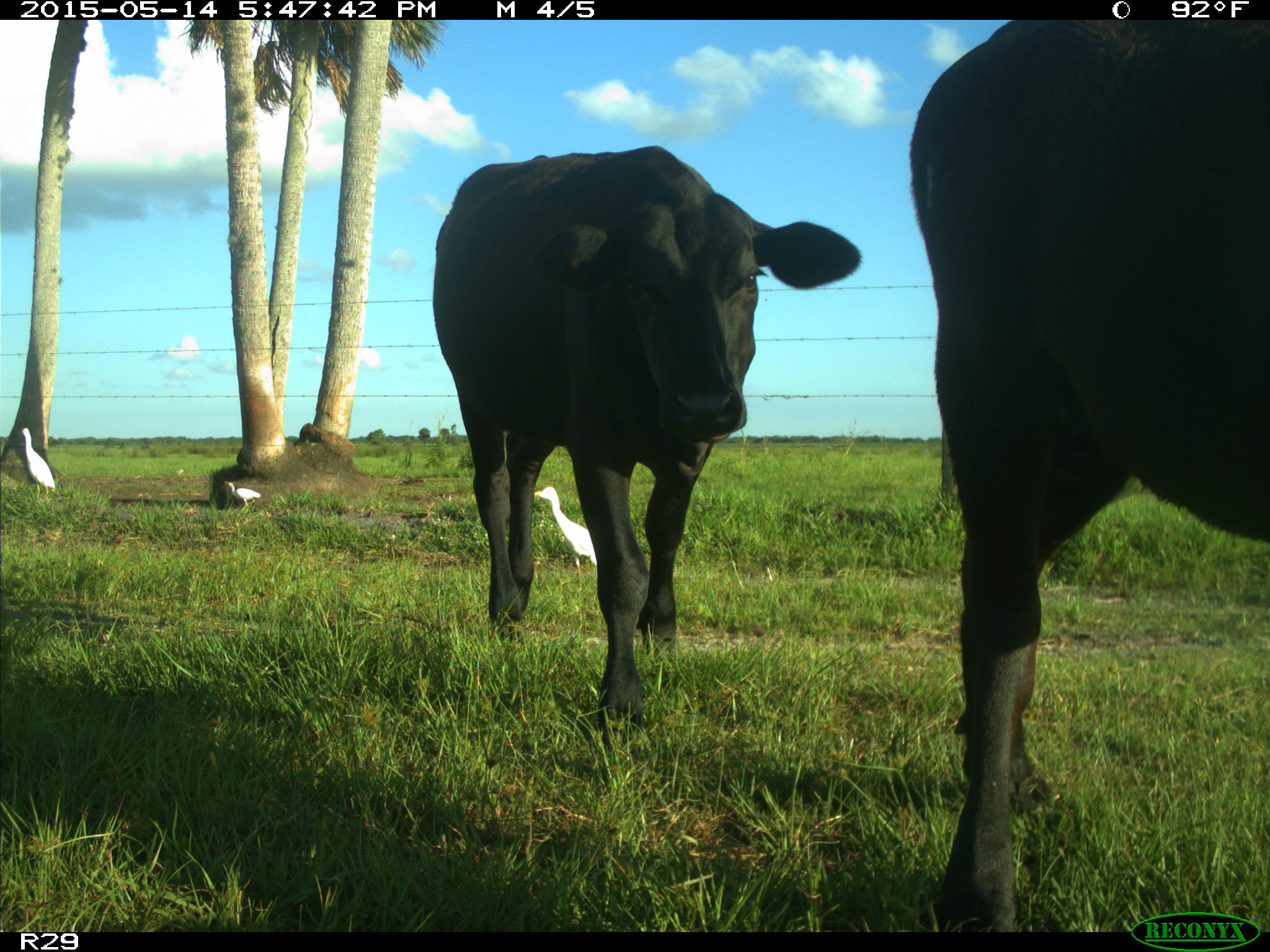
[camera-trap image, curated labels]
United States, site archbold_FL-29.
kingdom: Animalia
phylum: Chordata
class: Mammalia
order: Artiodactyla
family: Bovidae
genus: Bos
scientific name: Bos taurus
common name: domestic cow